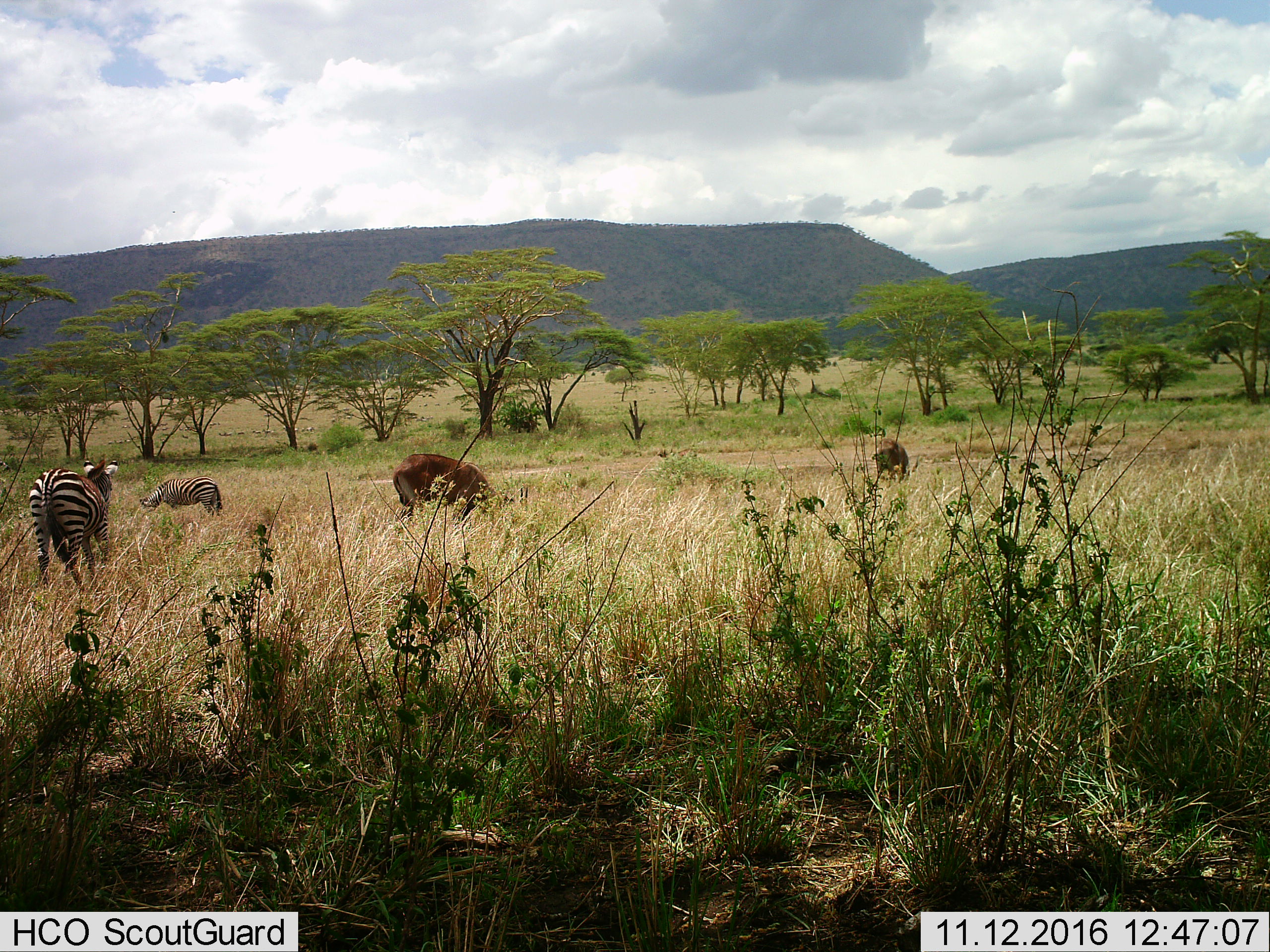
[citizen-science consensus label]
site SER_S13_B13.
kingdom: Animalia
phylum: Chordata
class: Mammalia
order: Perissodactyla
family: Equidae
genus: Equus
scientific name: Equus quagga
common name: plains zebra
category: zebraplains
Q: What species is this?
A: Zebraplains (plains zebra) (Equus quagga).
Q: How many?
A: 2.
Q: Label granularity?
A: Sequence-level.